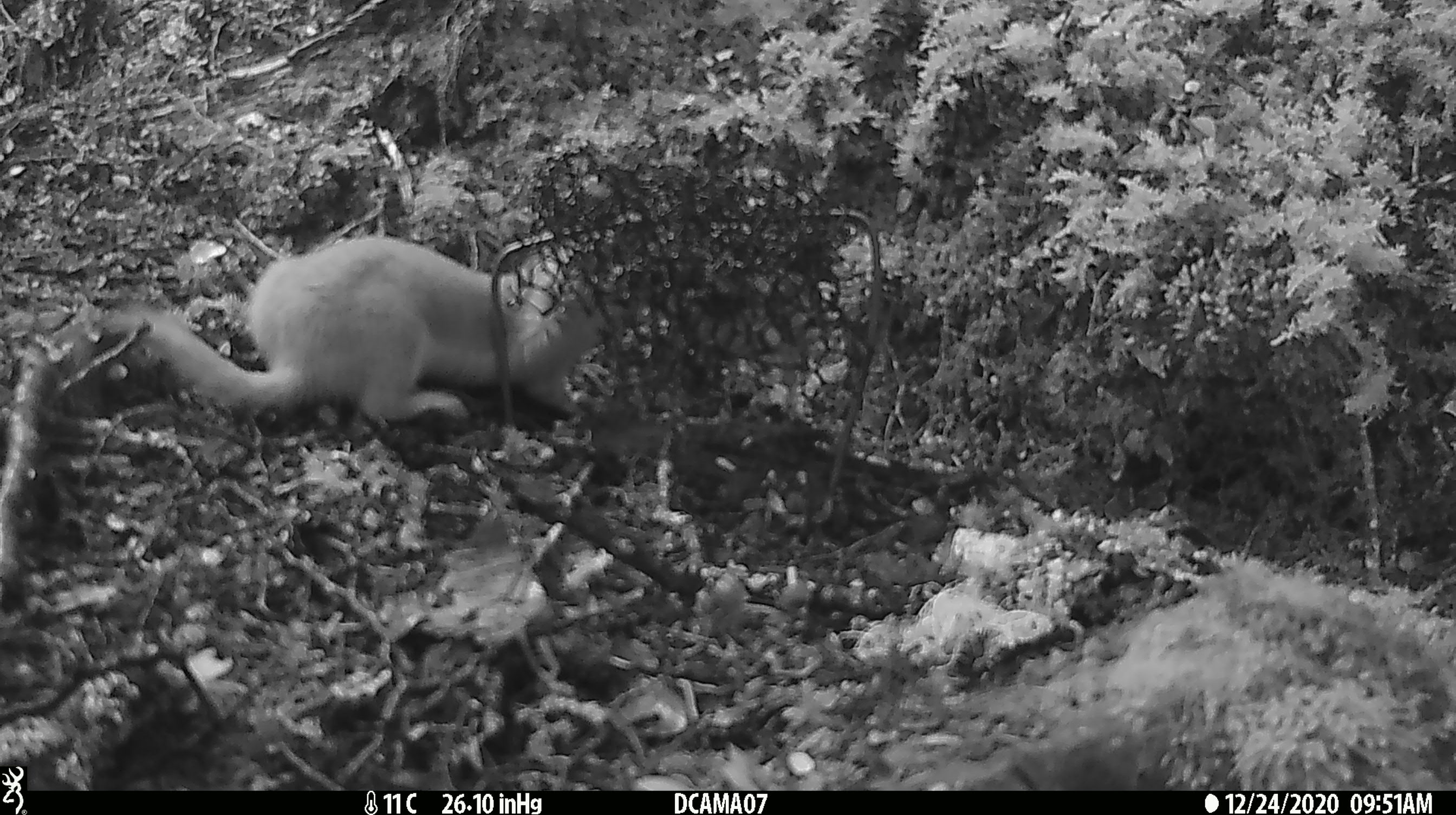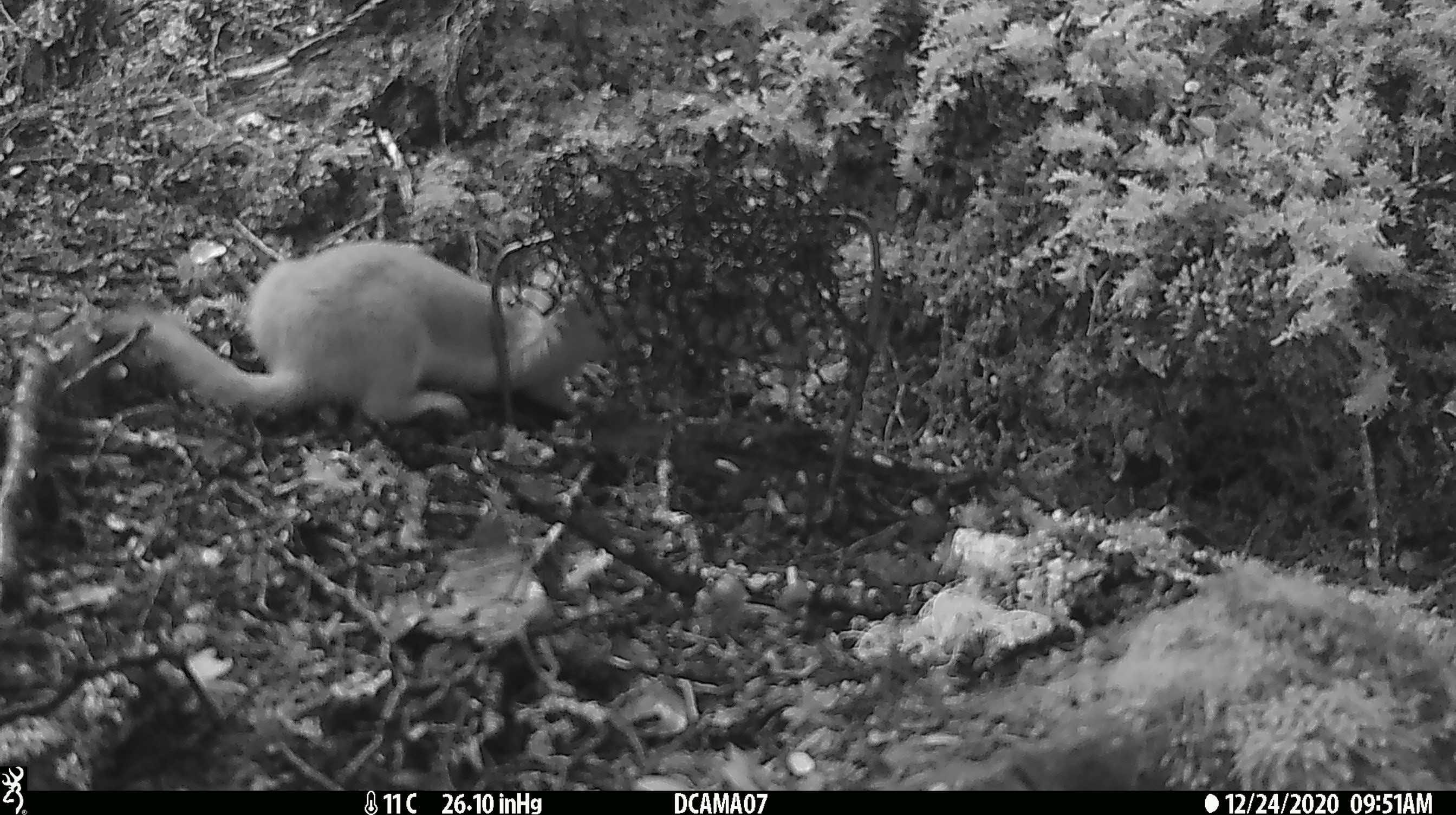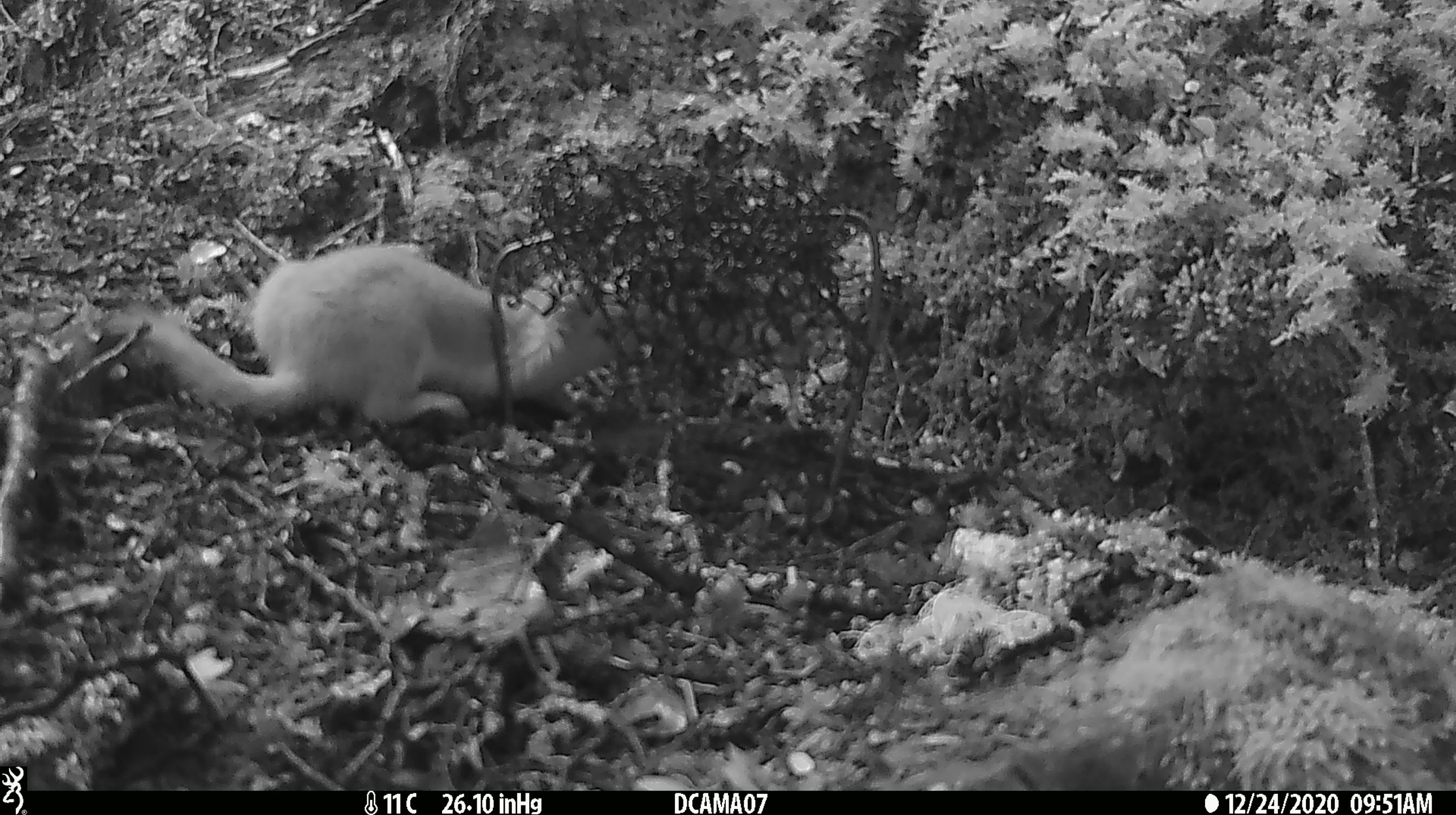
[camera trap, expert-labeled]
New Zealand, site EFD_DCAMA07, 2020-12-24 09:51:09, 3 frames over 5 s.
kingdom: Animalia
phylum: Chordata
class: Mammalia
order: Carnivora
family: Mustelidae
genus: Mustela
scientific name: Mustela erminea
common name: stoat